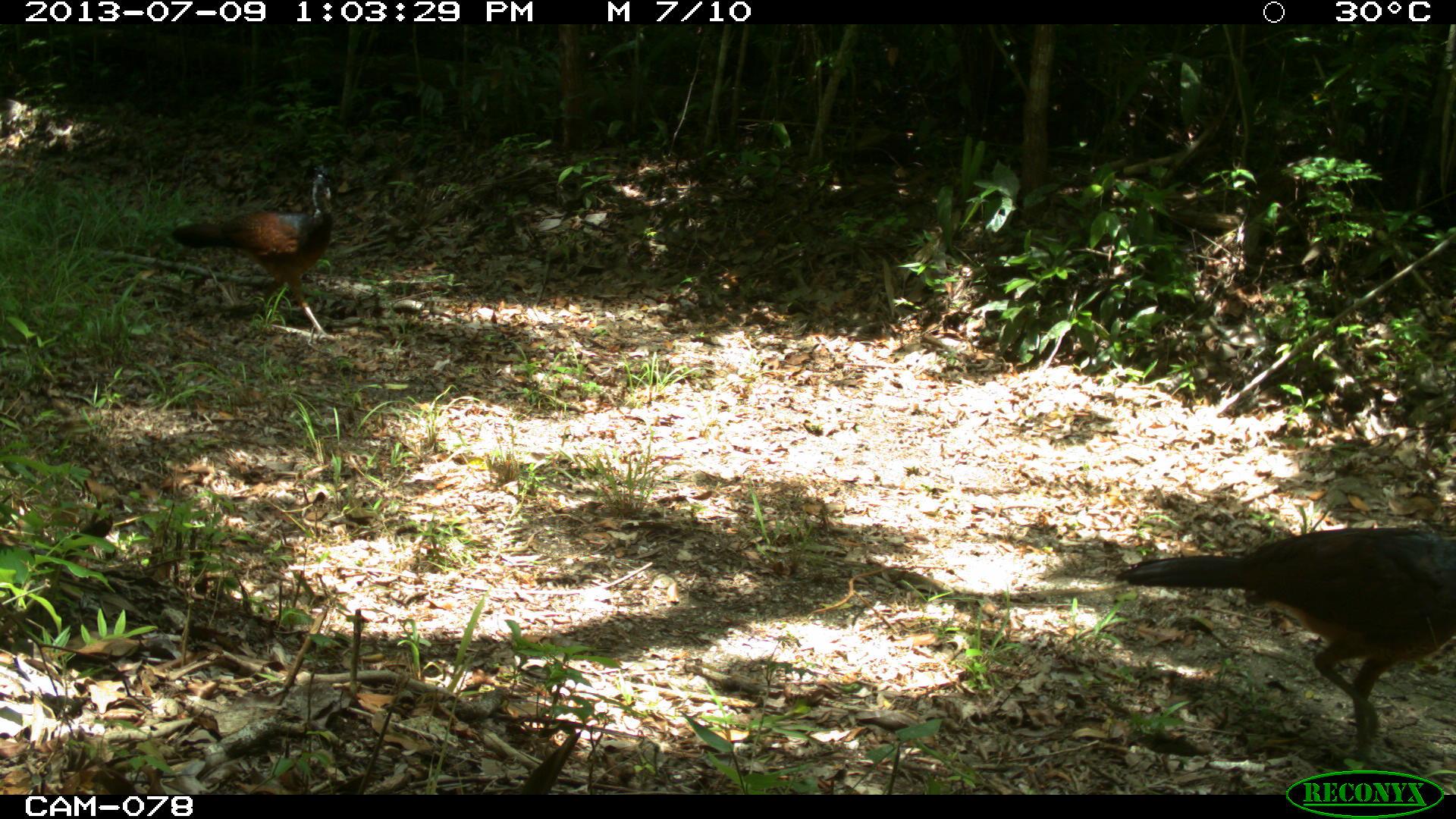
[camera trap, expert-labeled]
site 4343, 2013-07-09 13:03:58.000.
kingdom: Animalia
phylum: Chordata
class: Aves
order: Galliformes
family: Cracidae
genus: Crax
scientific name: Crax rubra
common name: great curassow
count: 2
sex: female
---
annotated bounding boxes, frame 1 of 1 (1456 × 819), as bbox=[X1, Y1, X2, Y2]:
crax rubra: bbox=[1113, 522, 1456, 763]; bbox=[167, 163, 336, 341]